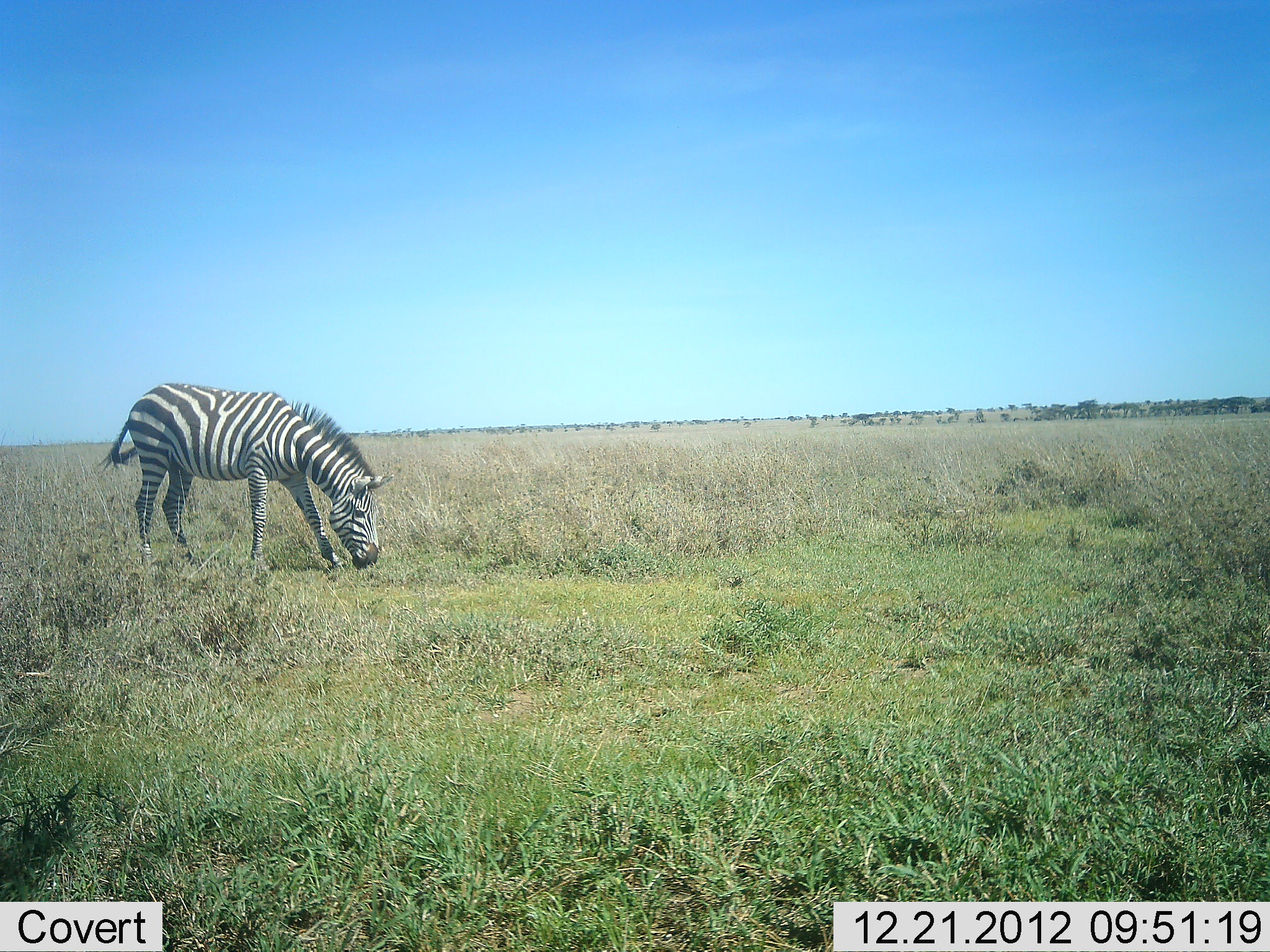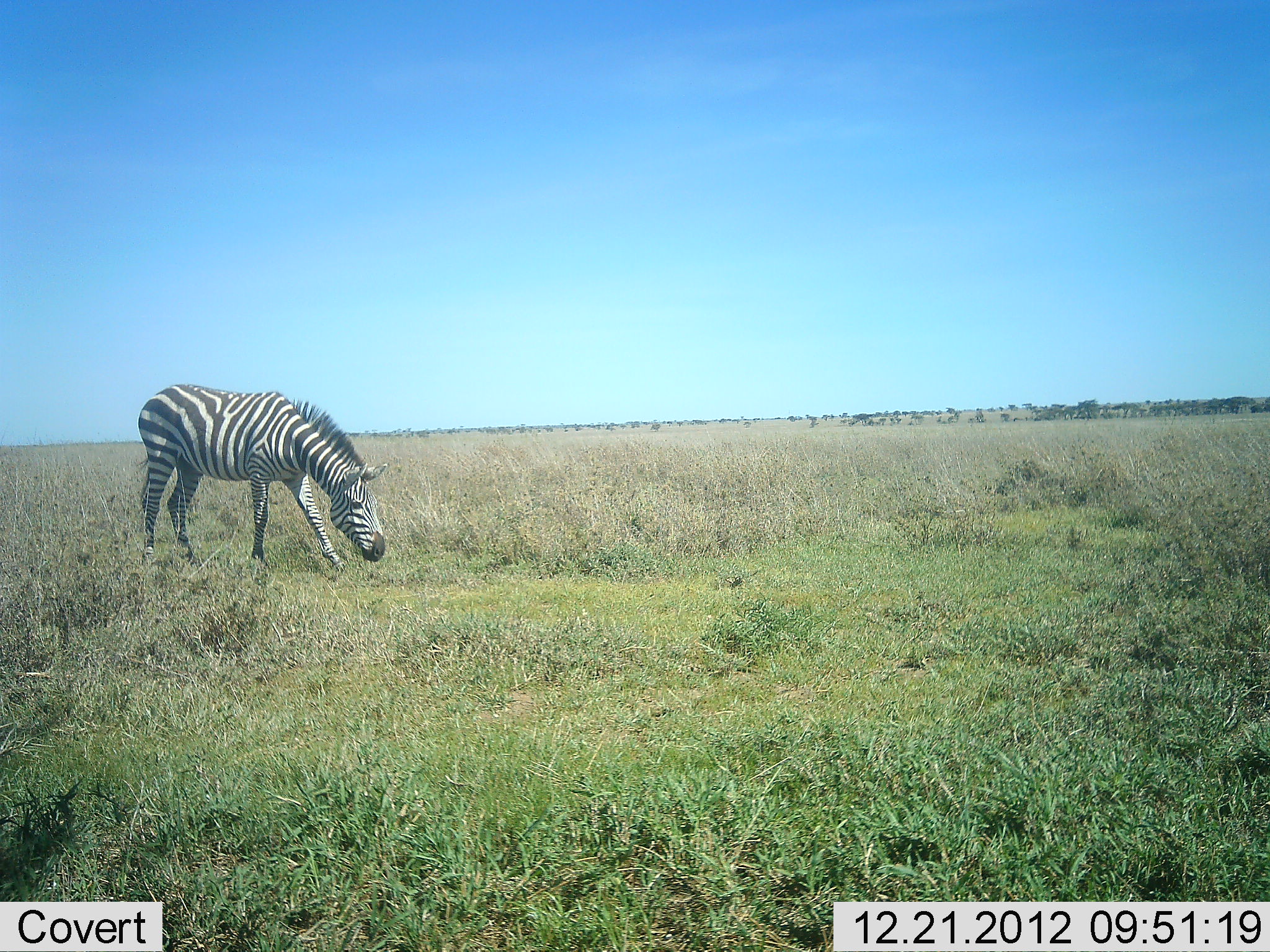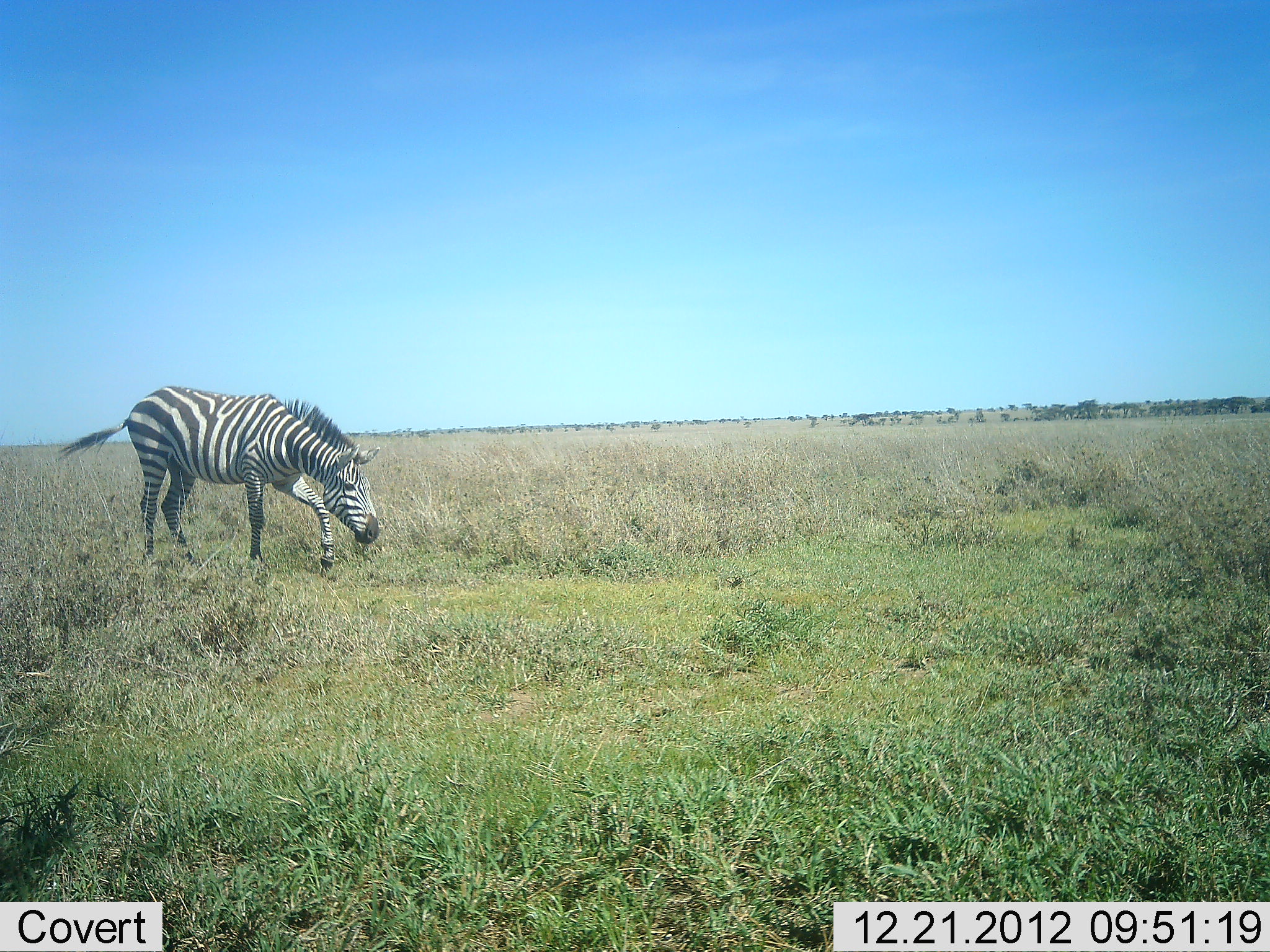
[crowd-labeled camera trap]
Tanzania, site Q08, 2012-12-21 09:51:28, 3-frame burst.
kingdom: Animalia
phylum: Chordata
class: Mammalia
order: Perissodactyla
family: Equidae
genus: Equus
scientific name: Equus quagga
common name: plains zebra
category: zebra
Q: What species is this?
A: Zebra (plains zebra) (Equus quagga).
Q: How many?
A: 1.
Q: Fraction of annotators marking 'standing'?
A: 33%.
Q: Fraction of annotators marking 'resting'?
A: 2%.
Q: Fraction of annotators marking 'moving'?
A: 14%.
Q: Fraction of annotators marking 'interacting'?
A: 0%.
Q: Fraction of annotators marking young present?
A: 0%.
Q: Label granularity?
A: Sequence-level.